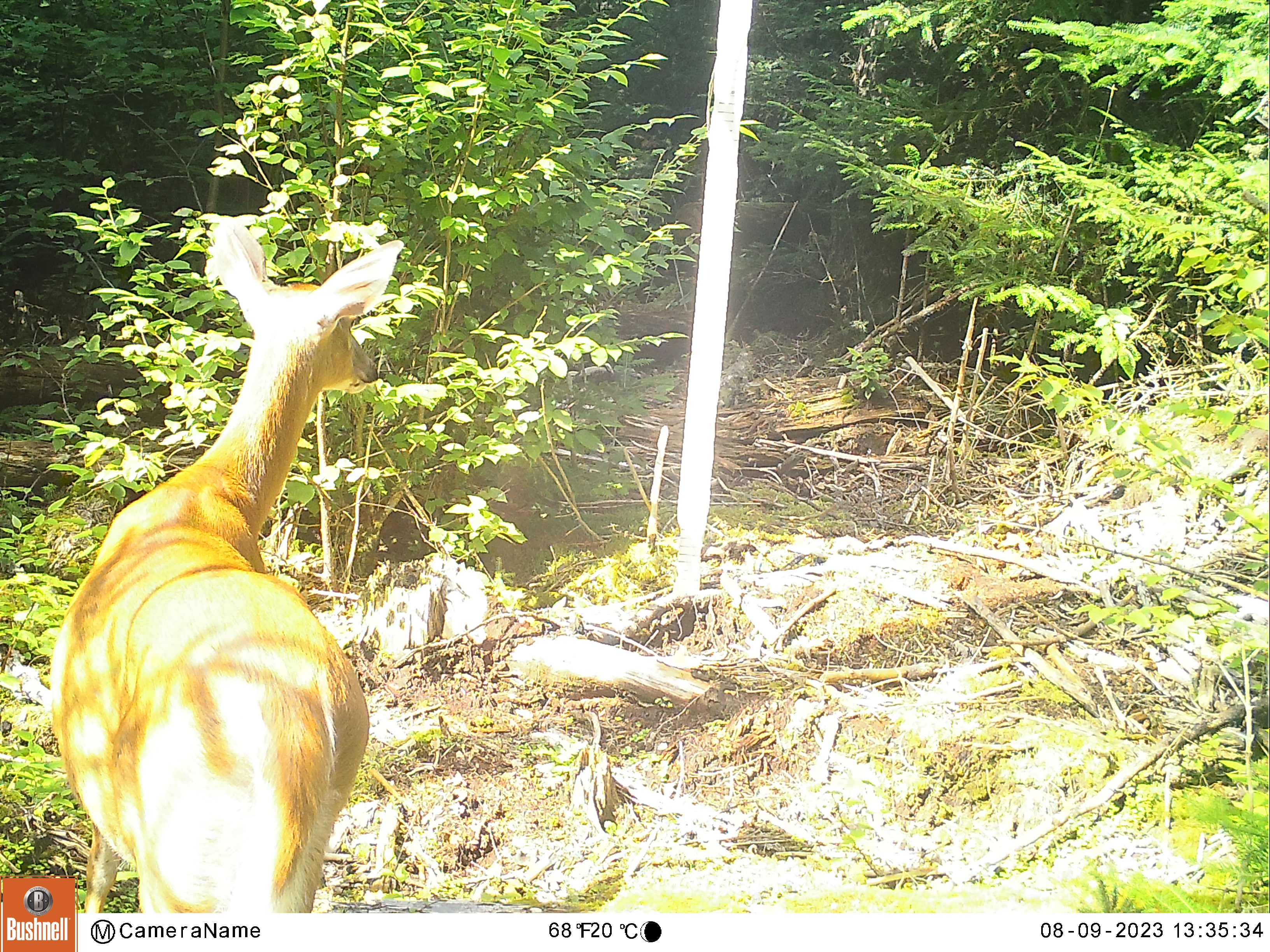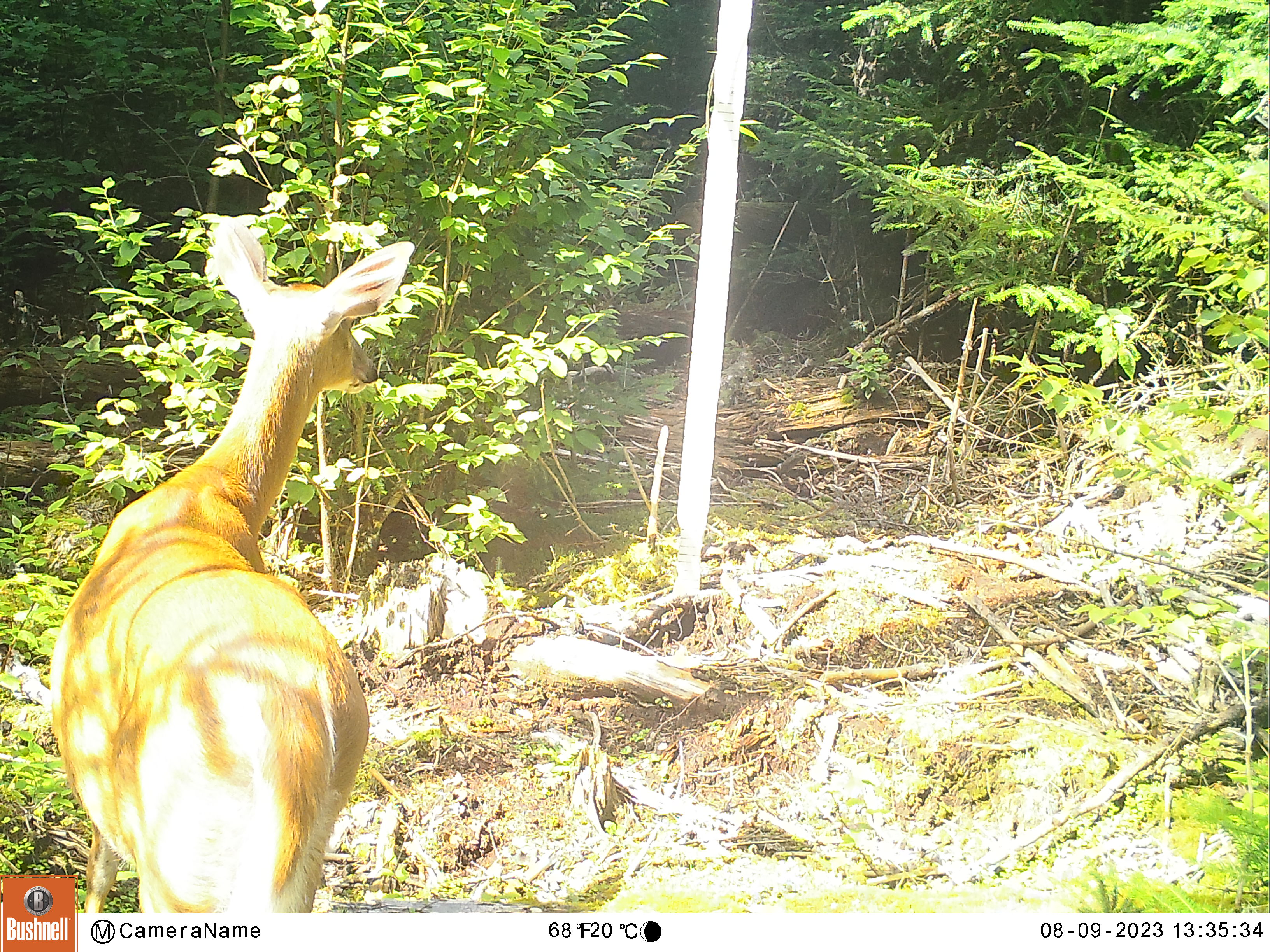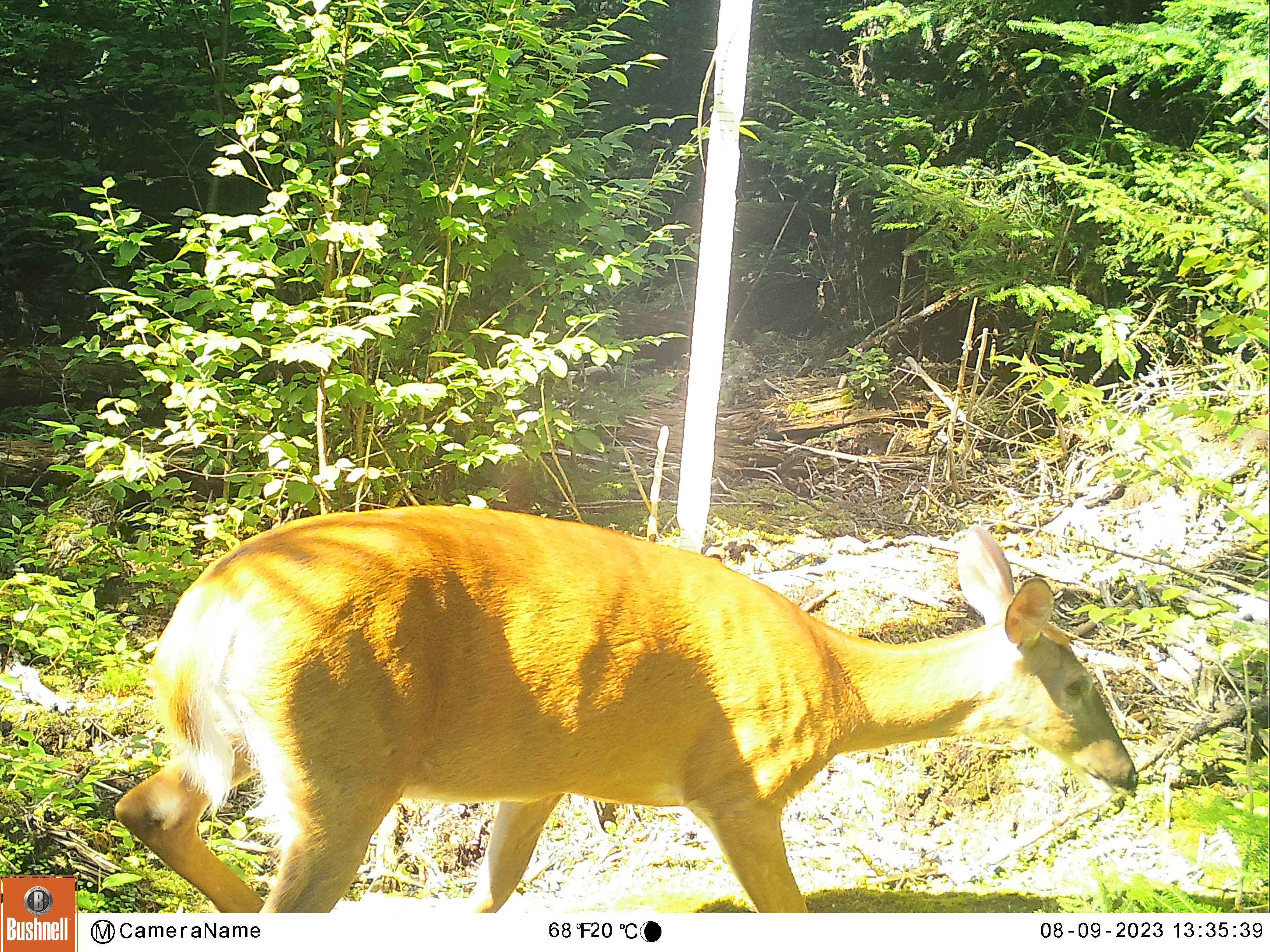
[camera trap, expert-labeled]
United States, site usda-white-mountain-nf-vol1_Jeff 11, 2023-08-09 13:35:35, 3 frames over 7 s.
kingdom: Animalia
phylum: Chordata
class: Mammalia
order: Artiodactyla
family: Cervidae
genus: Odocoileus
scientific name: Odocoileus virginianus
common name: white-tailed deer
White-tailed deer (Odocoileus virginianus).